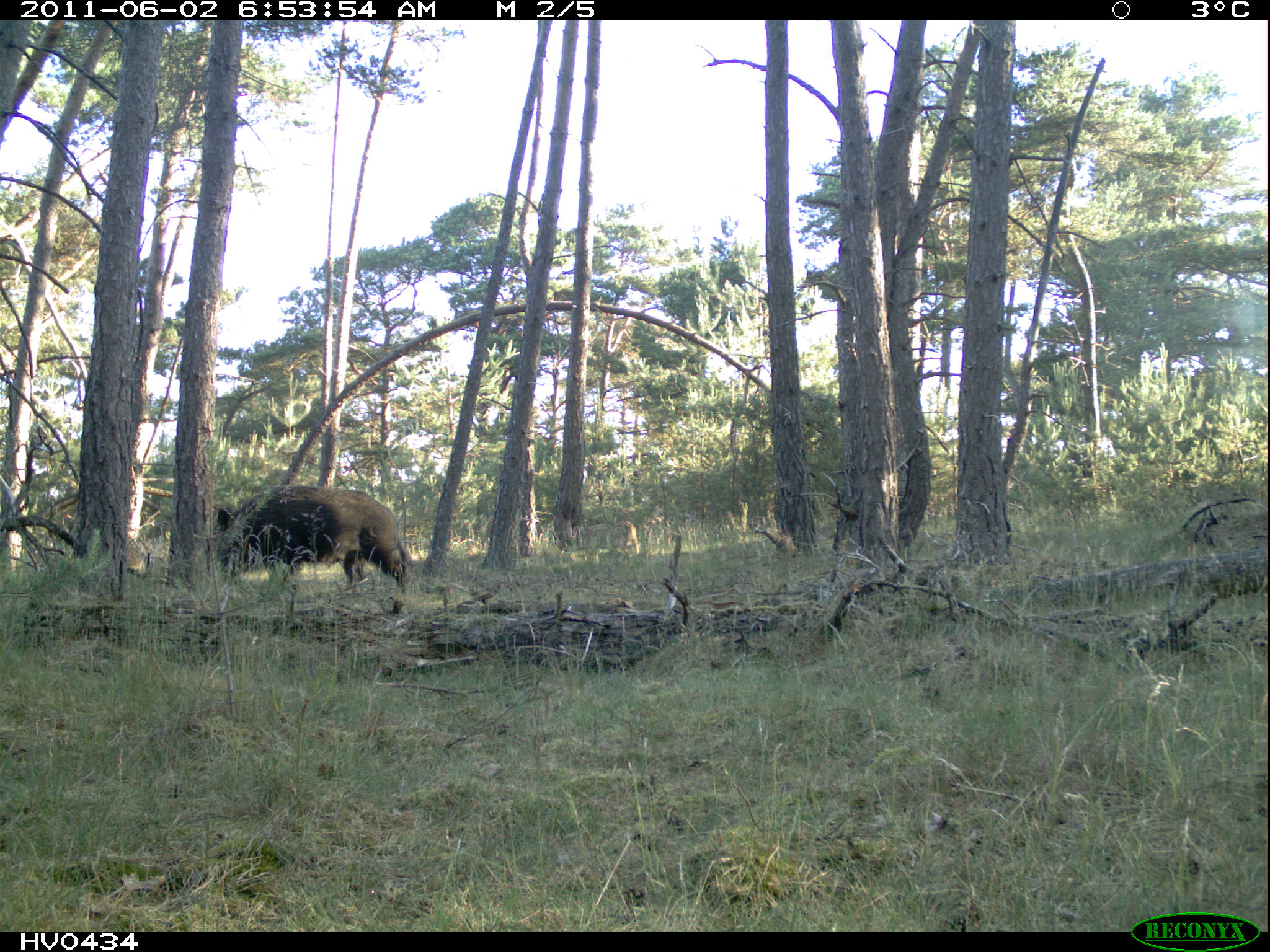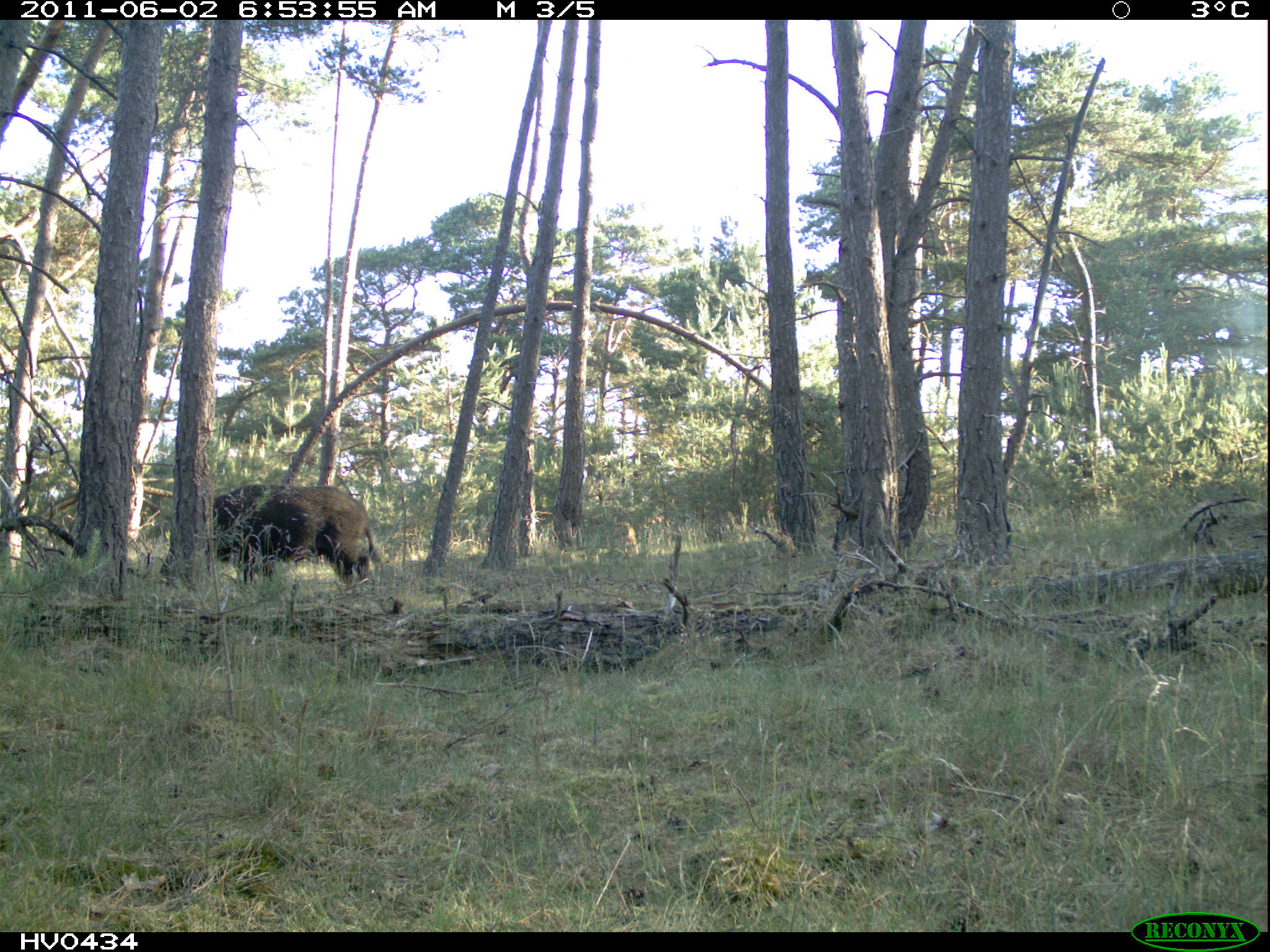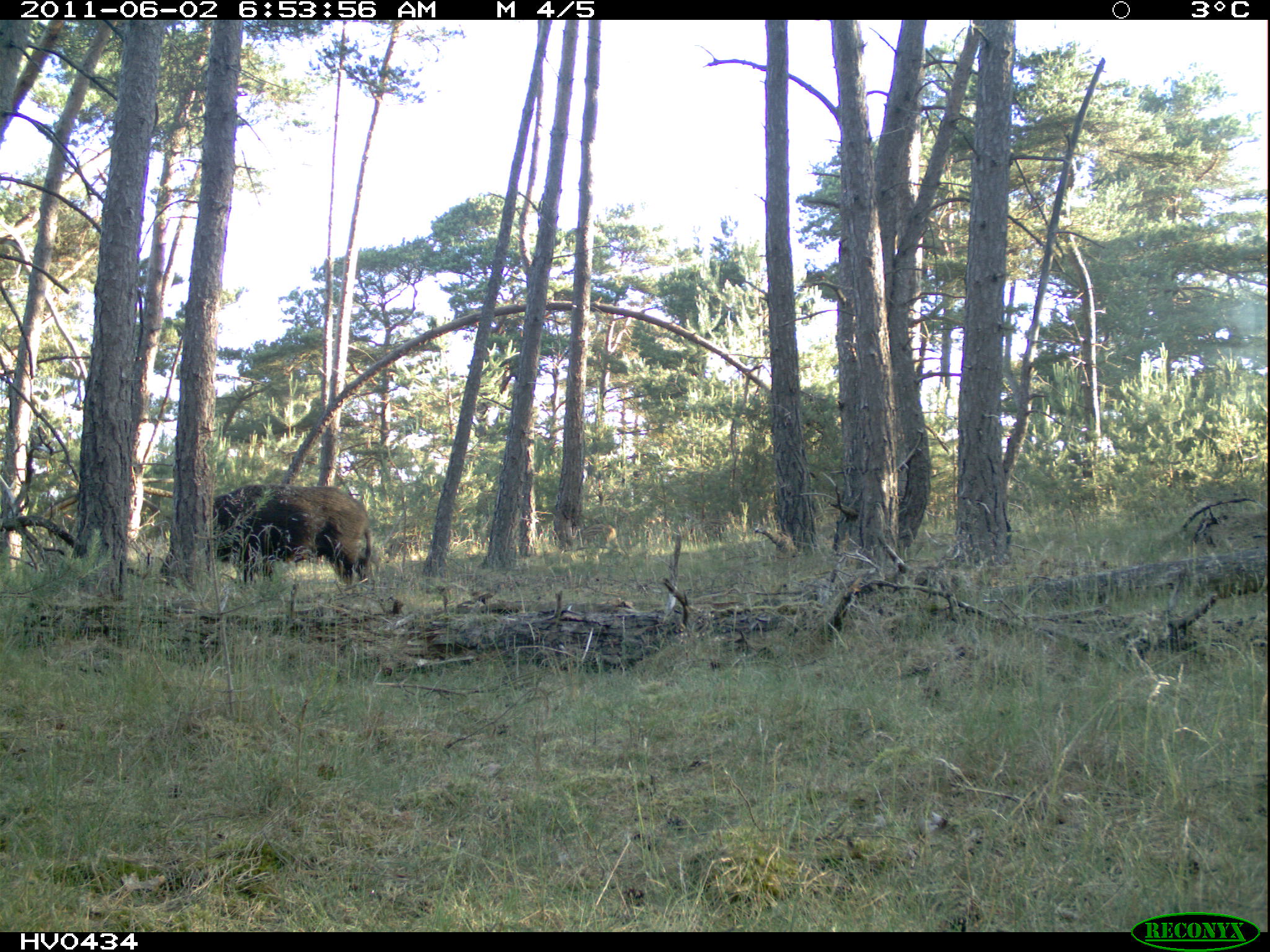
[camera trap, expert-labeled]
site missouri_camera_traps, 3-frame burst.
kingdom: Animalia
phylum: Chordata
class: Mammalia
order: Artiodactyla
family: Suidae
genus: Sus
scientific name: Sus scrofa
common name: wild boar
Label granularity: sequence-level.